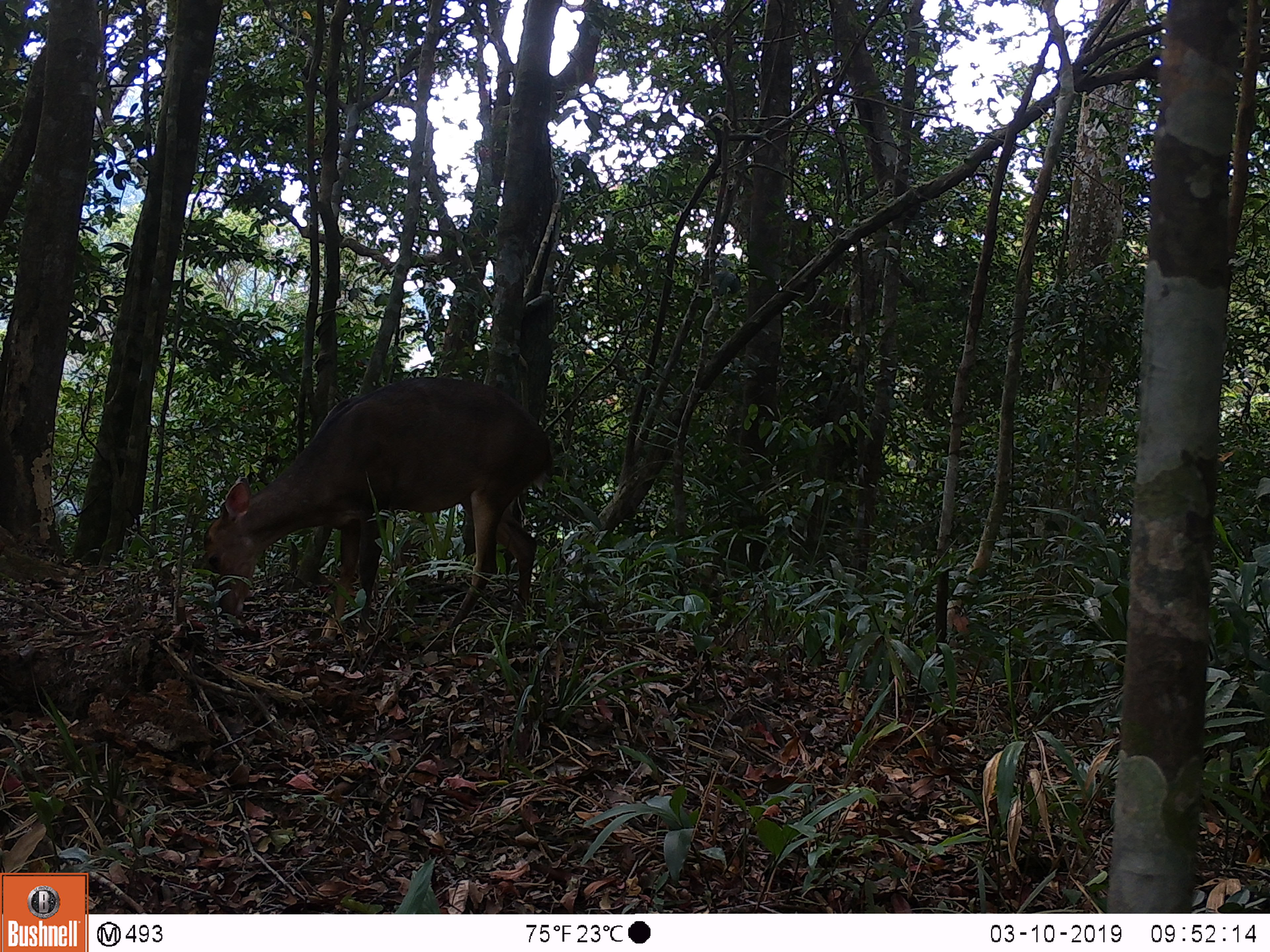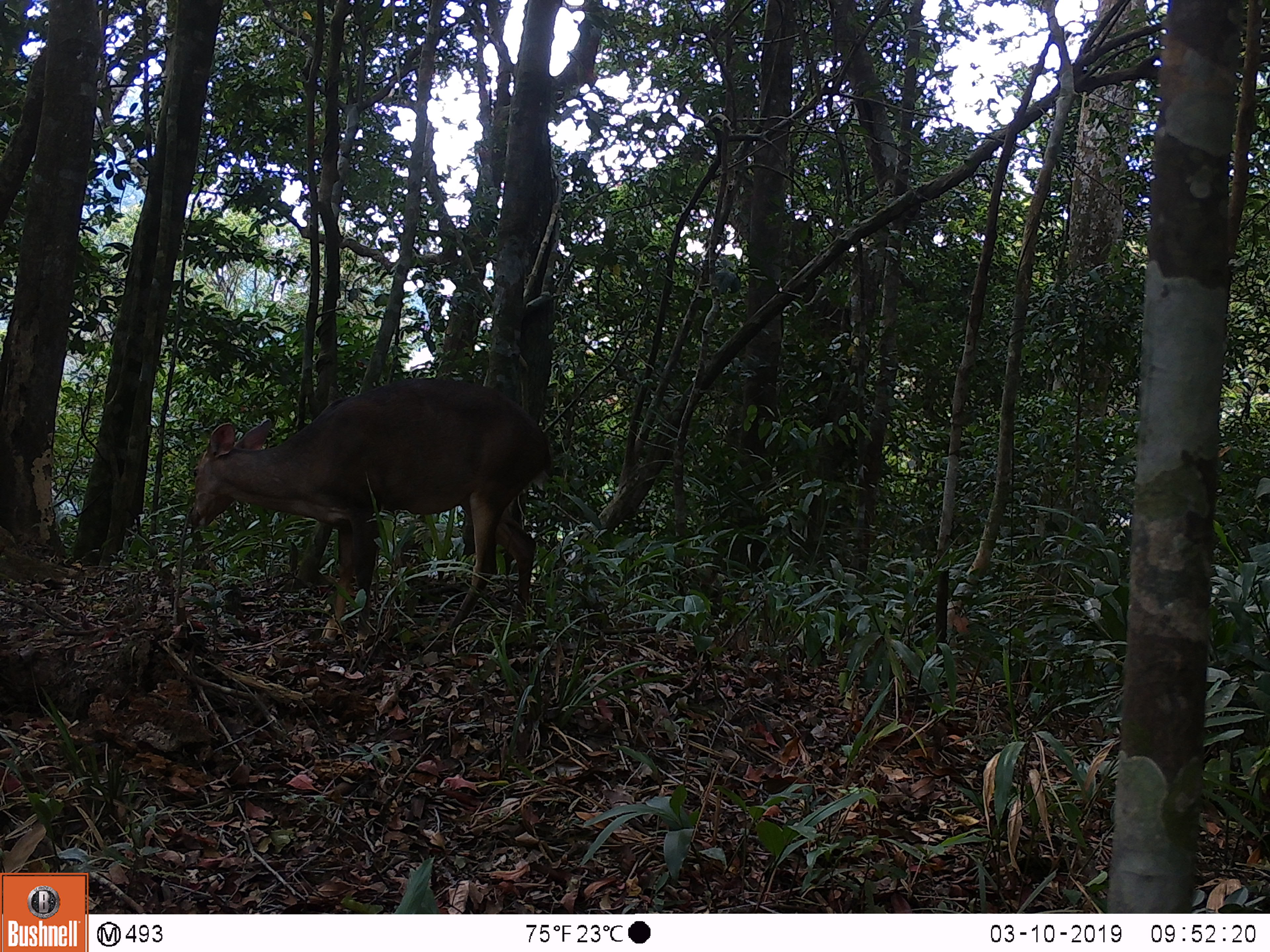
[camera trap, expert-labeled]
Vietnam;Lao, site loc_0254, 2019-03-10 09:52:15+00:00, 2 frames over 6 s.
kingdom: Animalia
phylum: Chordata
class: Mammalia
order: Artiodactyla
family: Cervidae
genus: Muntiacus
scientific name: Muntiacus vuquangensis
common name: large-antlered muntjac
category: large antlered muntjac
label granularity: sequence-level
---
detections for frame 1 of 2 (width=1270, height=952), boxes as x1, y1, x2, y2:
large antlered muntjac: 202, 374, 553, 644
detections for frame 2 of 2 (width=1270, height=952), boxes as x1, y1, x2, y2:
large antlered muntjac: 185, 377, 551, 642